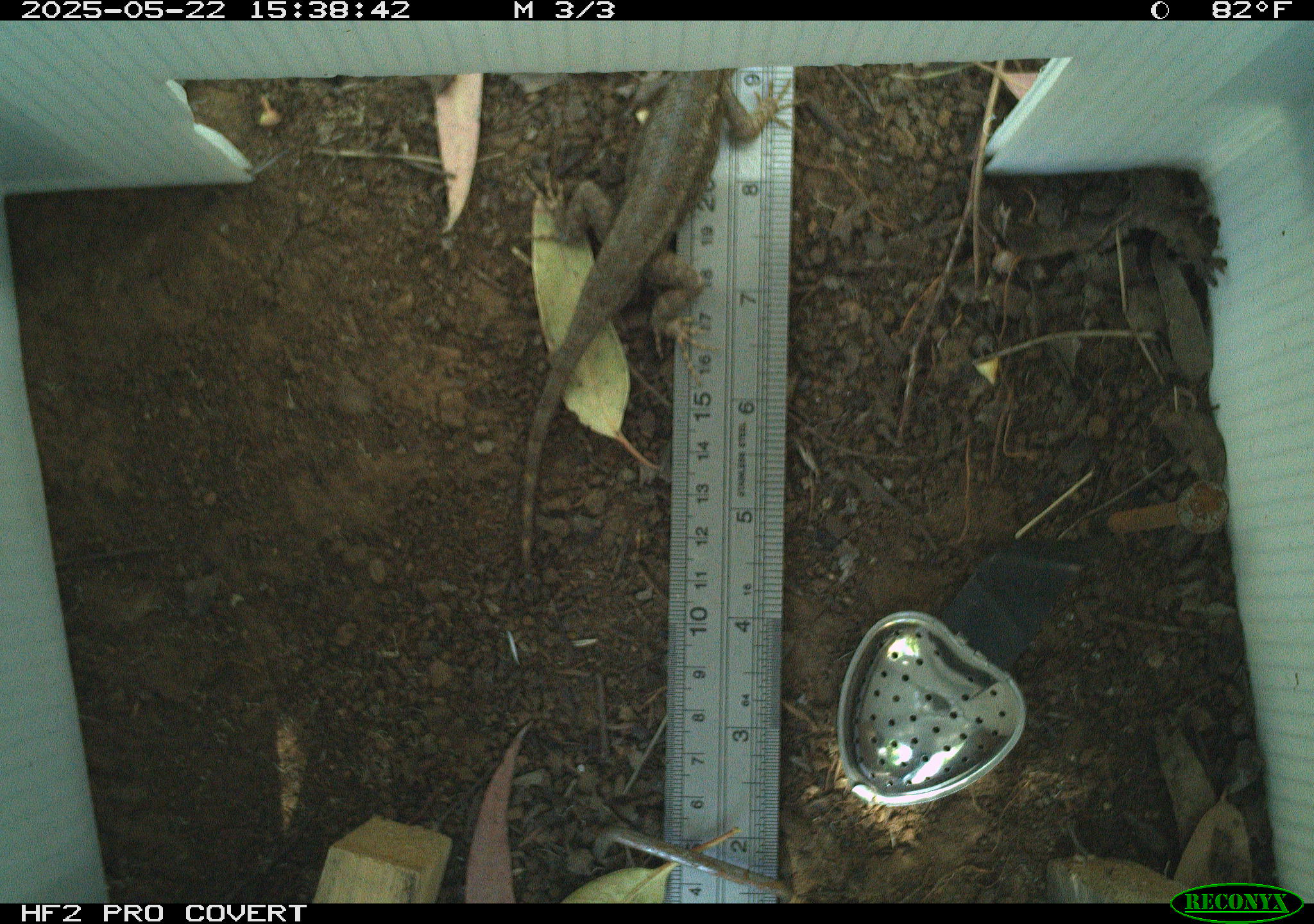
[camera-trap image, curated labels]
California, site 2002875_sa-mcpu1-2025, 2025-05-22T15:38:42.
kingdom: Animalia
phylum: Chordata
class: Reptilia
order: Squamata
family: Phrynosomatidae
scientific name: Phrynosomatidae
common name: north american spiny lizards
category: sceloporus/uta species